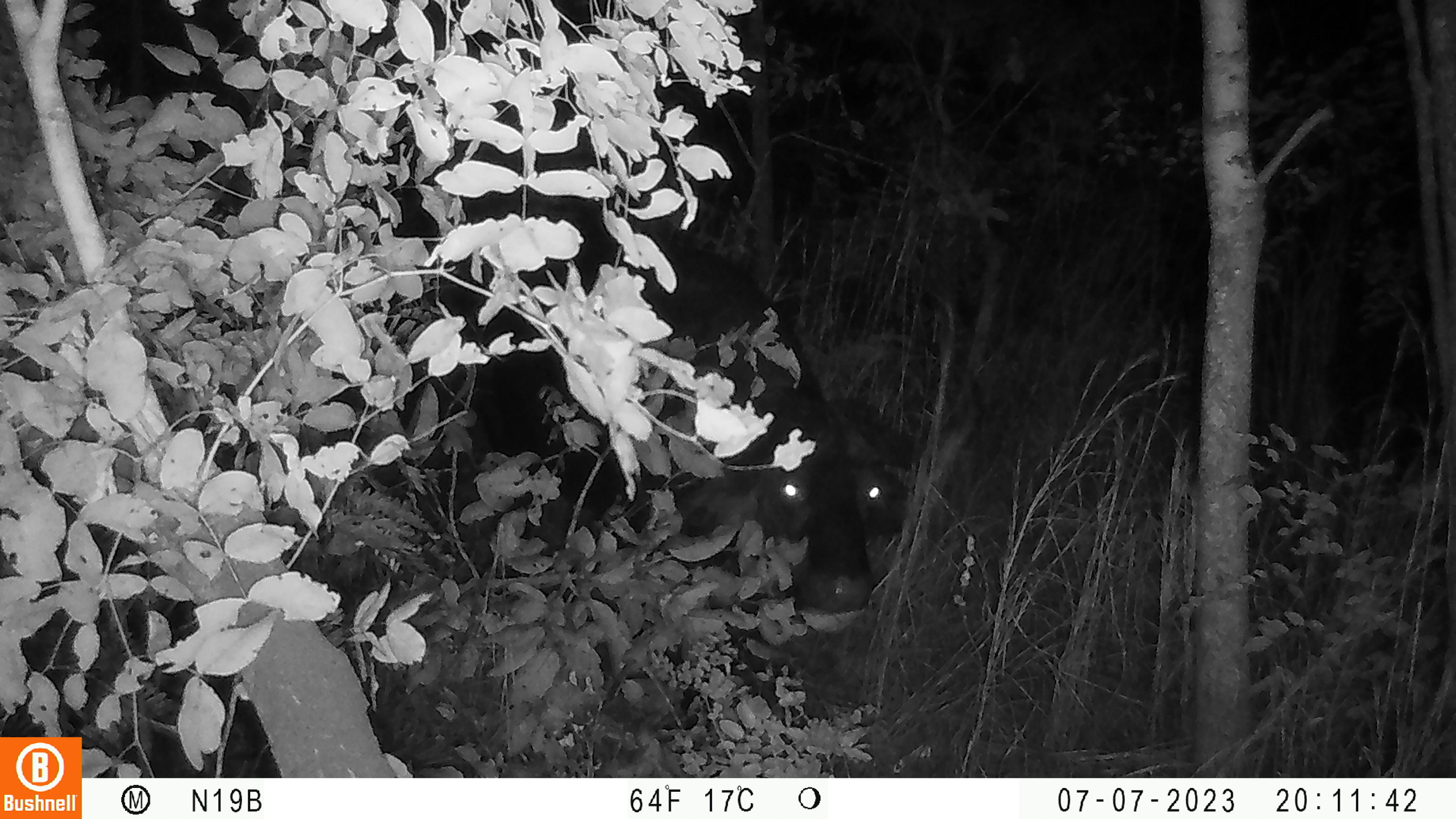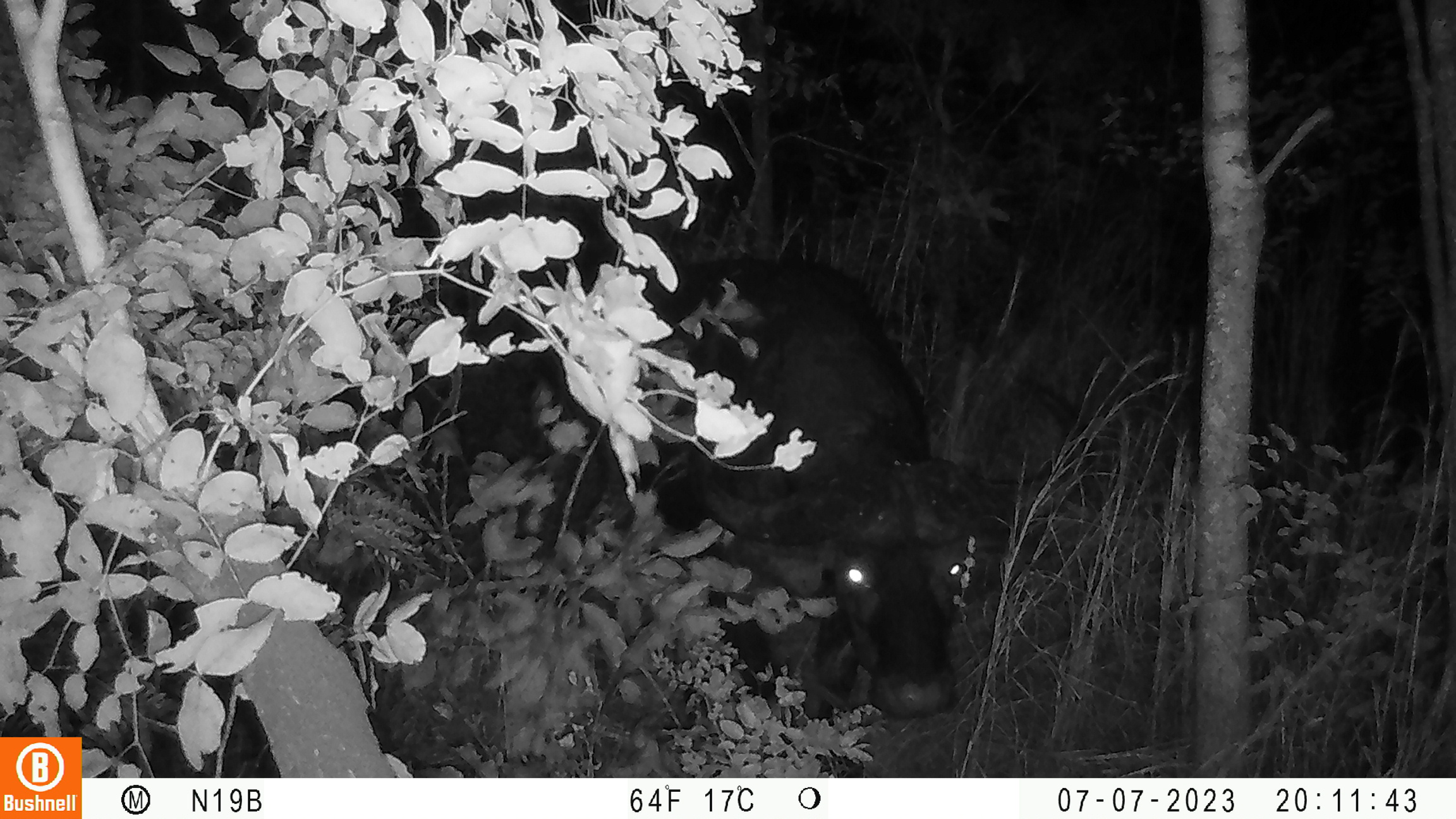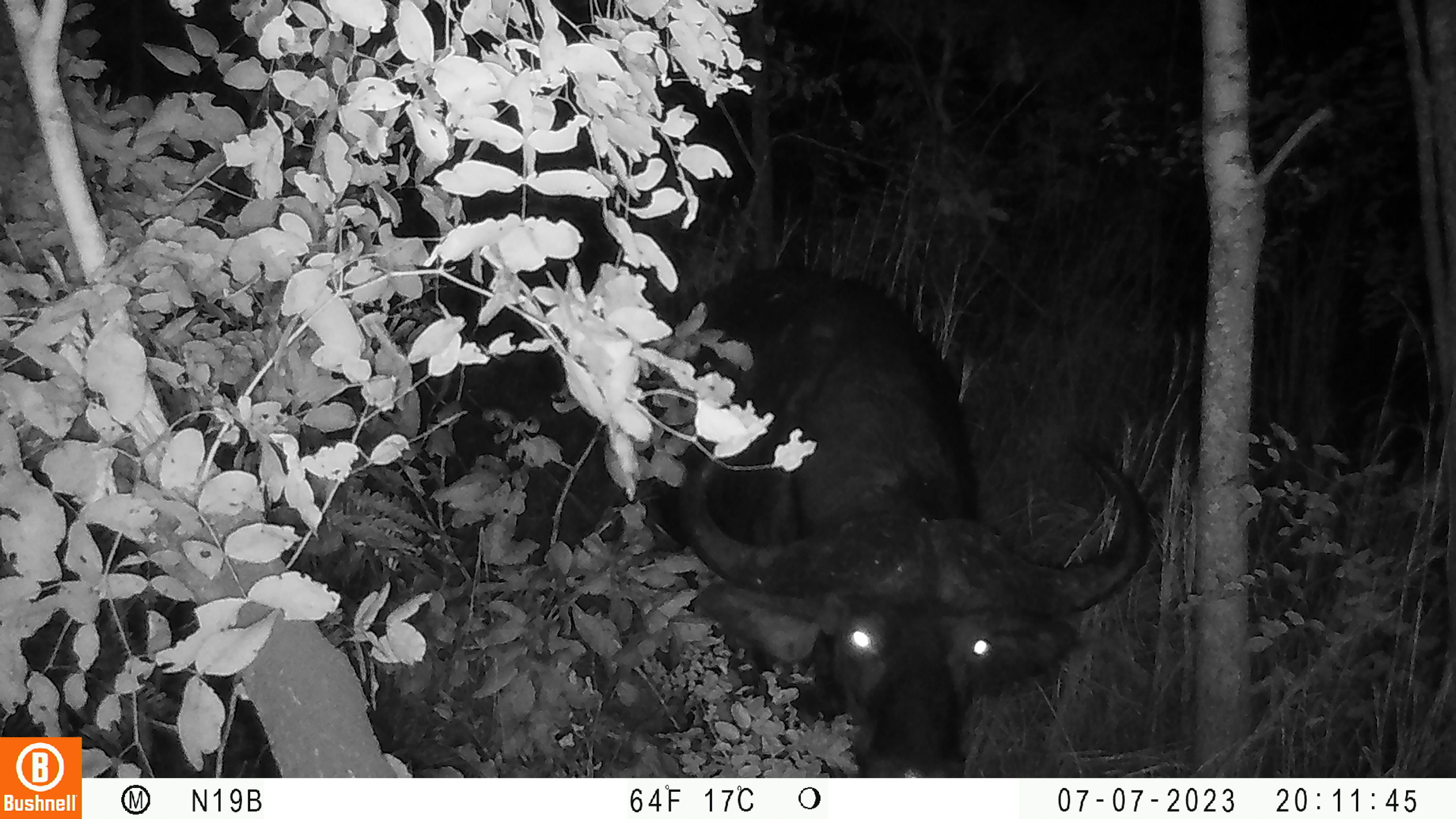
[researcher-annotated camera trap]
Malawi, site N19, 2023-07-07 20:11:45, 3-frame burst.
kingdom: Animalia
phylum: Chordata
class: Mammalia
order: Artiodactyla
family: Bovidae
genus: Syncerus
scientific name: Syncerus caffer caffer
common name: cape buffalo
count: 1